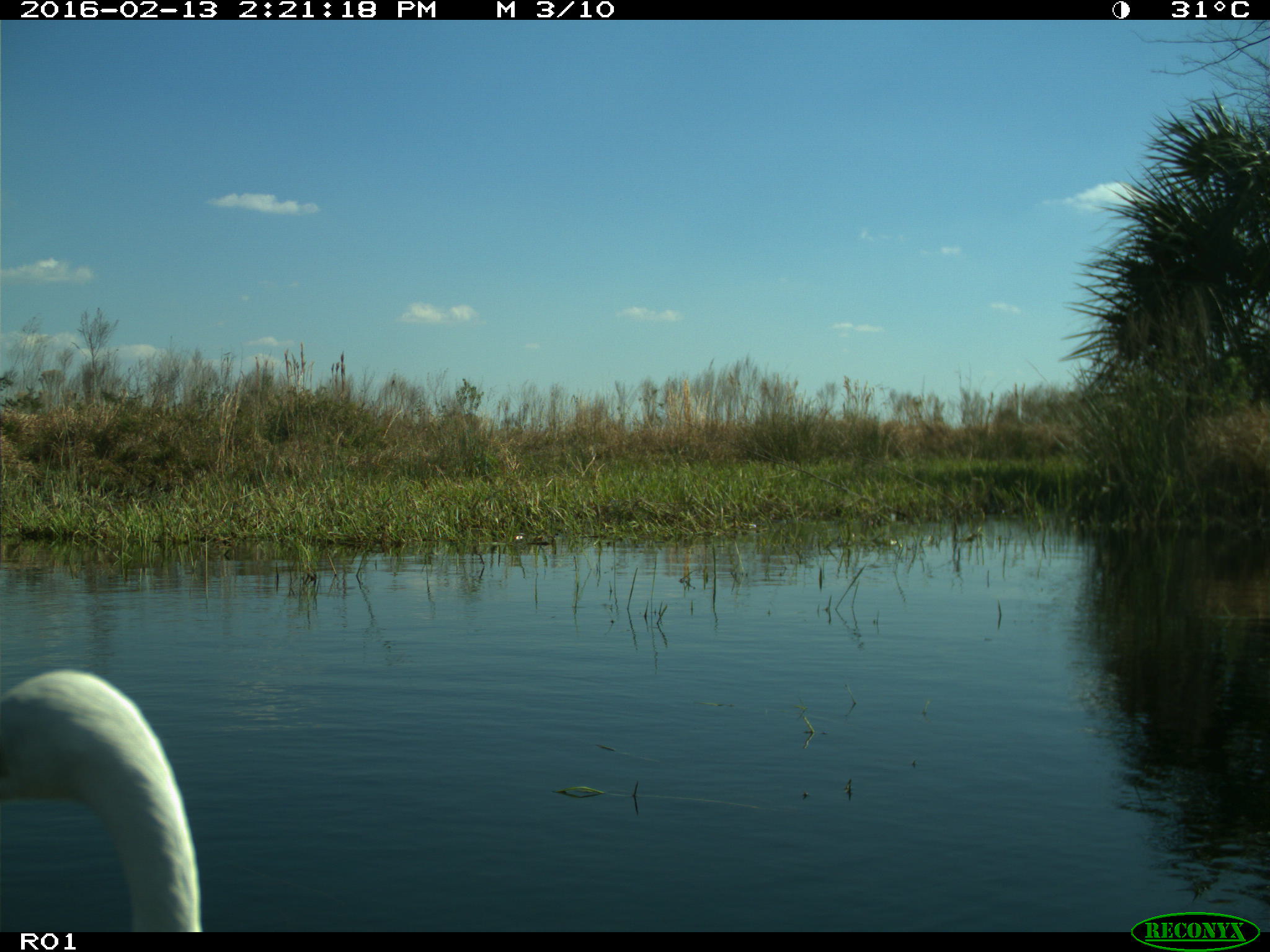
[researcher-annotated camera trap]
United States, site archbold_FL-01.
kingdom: Animalia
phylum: Chordata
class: Aves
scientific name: Aves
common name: birds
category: unidentified bird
Unidentified bird (birds) (Aves).